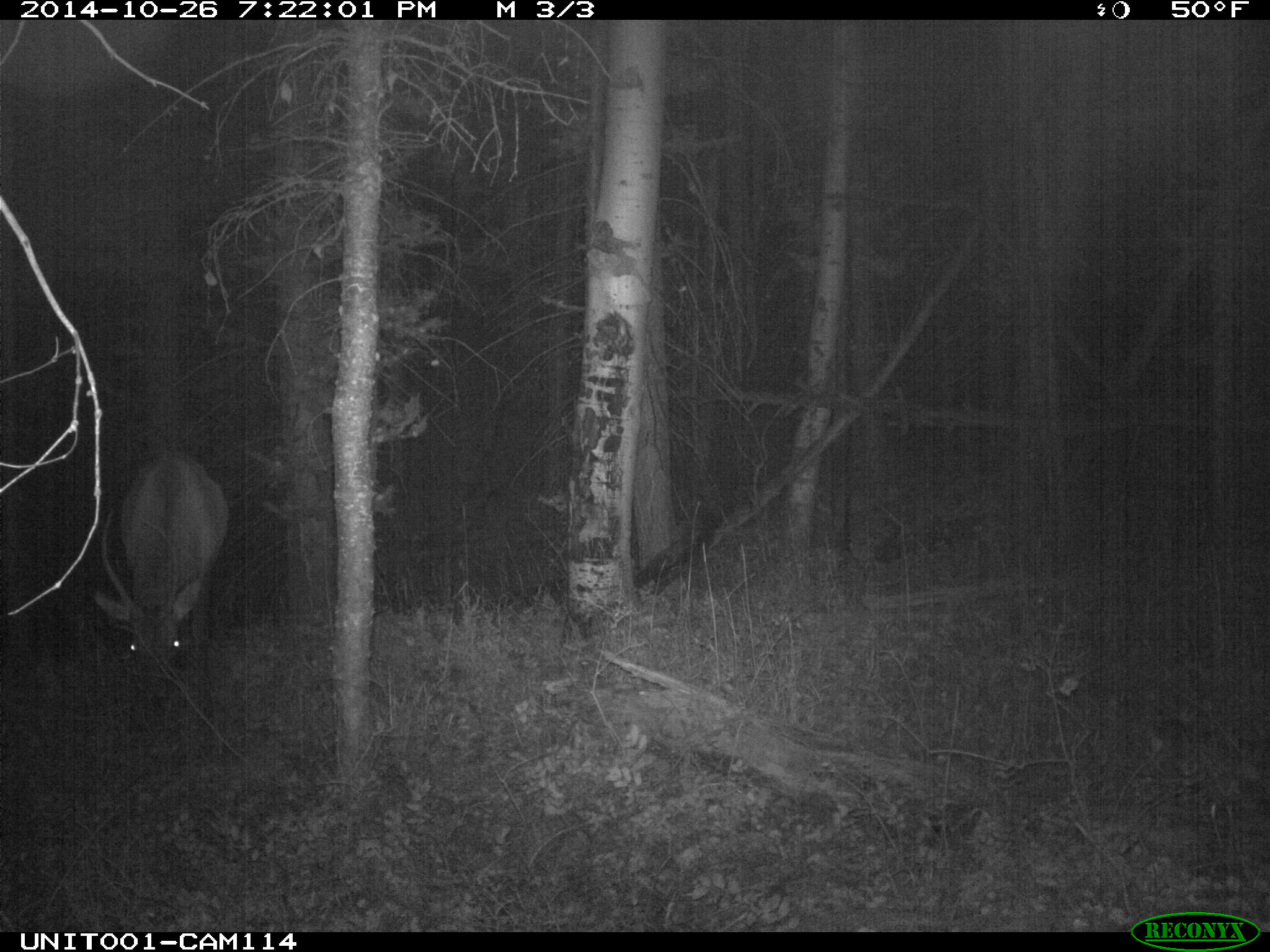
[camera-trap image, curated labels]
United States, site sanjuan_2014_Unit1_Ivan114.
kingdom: Animalia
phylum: Chordata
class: Mammalia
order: Artiodactyla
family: Cervidae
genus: Cervus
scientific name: Cervus elaphus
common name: red deer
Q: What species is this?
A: Cervus elaphus (red deer).